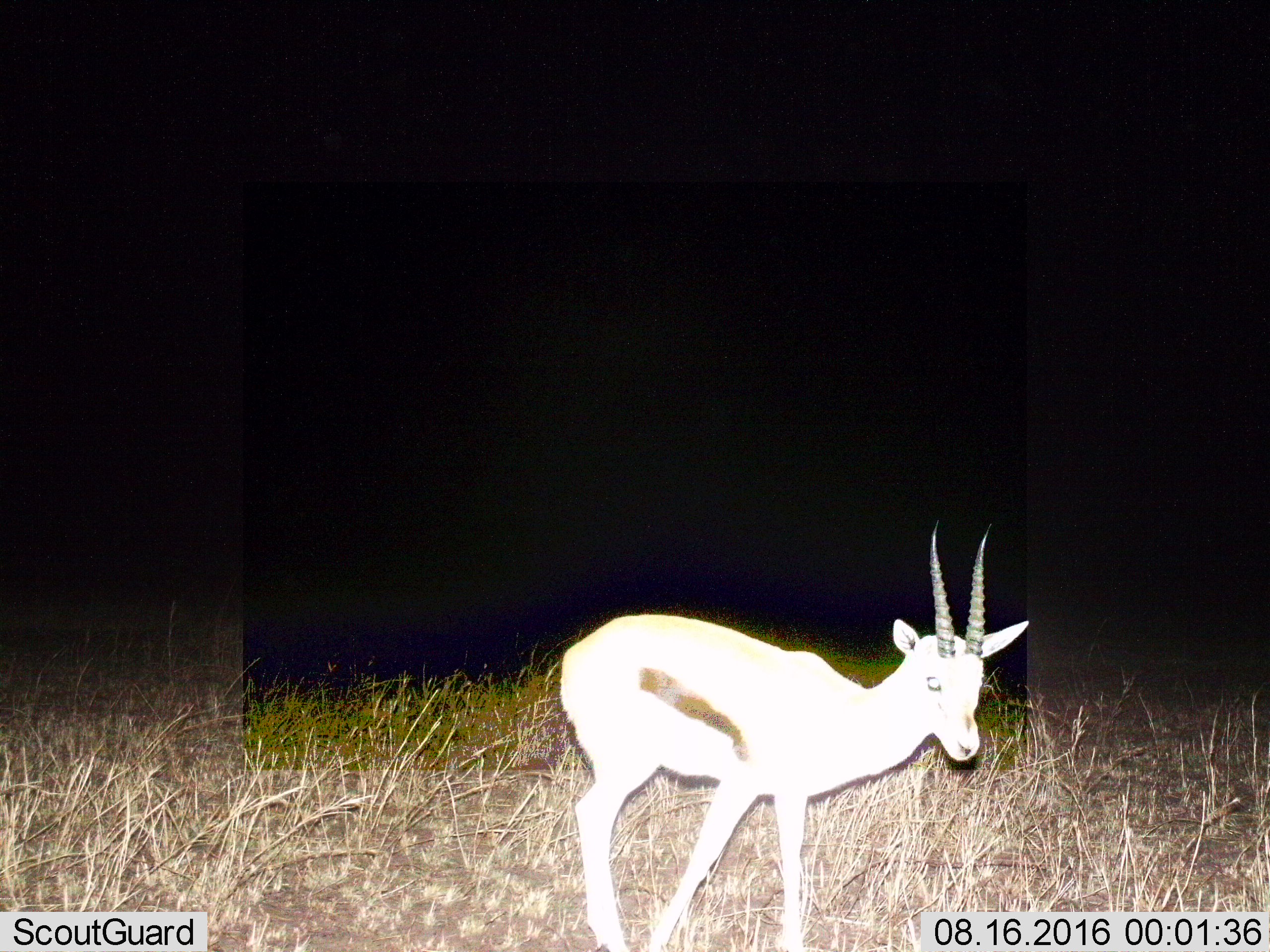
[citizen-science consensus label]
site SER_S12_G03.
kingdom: Animalia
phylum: Chordata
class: Mammalia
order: Artiodactyla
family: Bovidae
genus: Eudorcas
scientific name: Eudorcas thomsonii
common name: thomson's gazelle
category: gazellethomsons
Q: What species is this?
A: Gazellethomsons (thomson's gazelle) (Eudorcas thomsonii).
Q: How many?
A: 1.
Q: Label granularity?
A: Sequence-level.